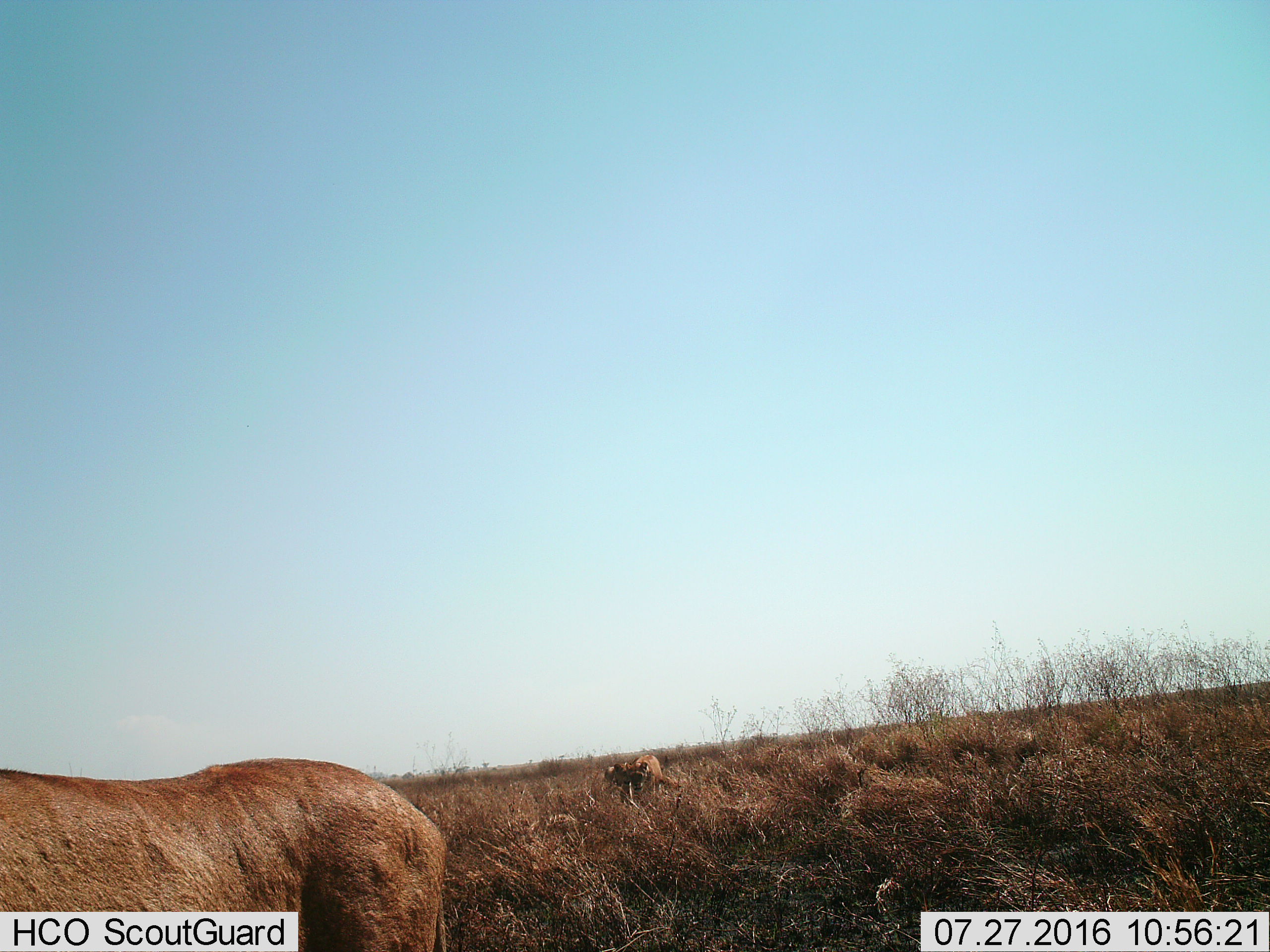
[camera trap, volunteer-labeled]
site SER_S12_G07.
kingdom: Animalia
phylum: Chordata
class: Mammalia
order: Carnivora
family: Felidae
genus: Panthera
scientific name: Panthera leo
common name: lion female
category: lionfemale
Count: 2.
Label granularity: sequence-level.